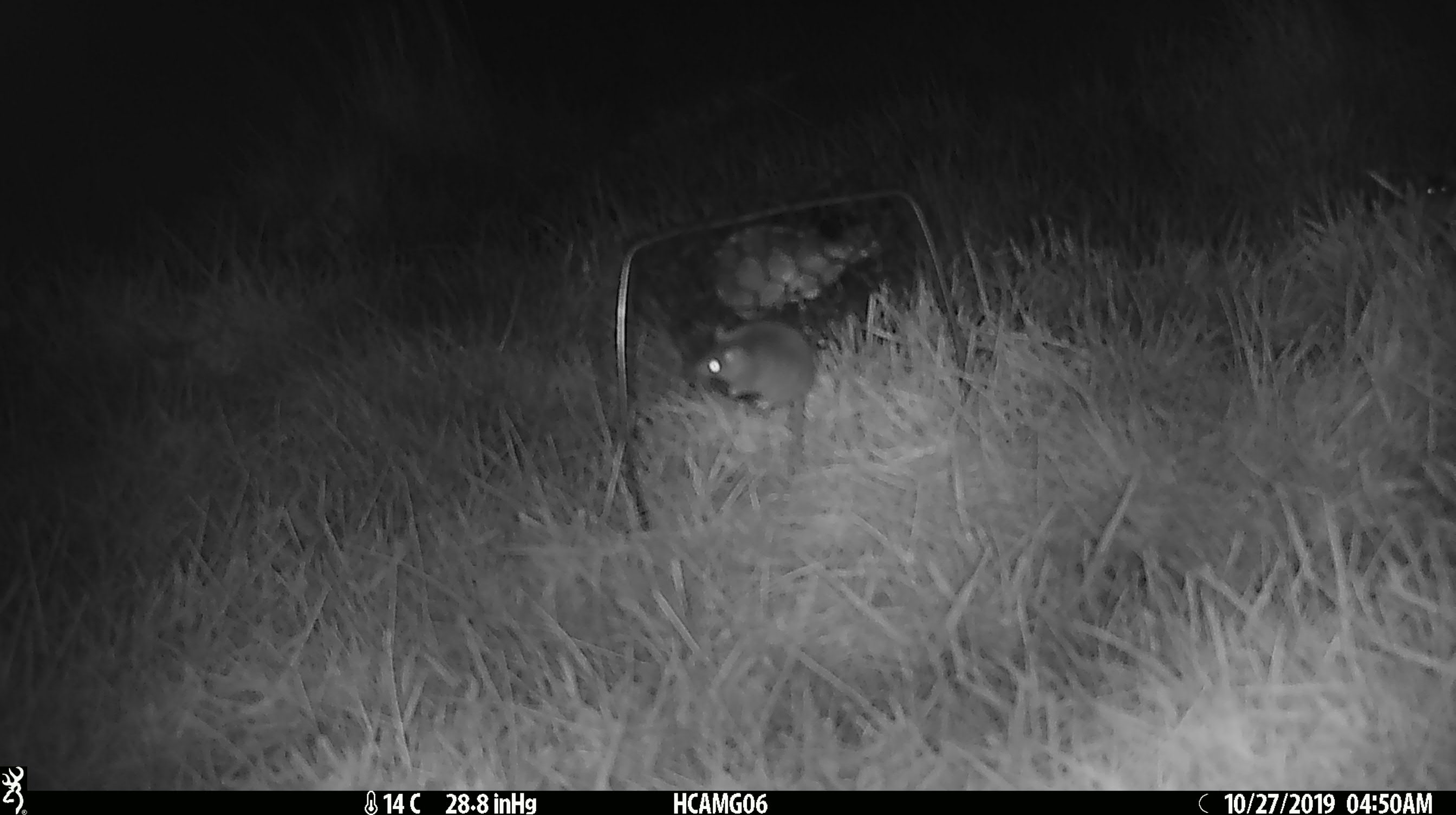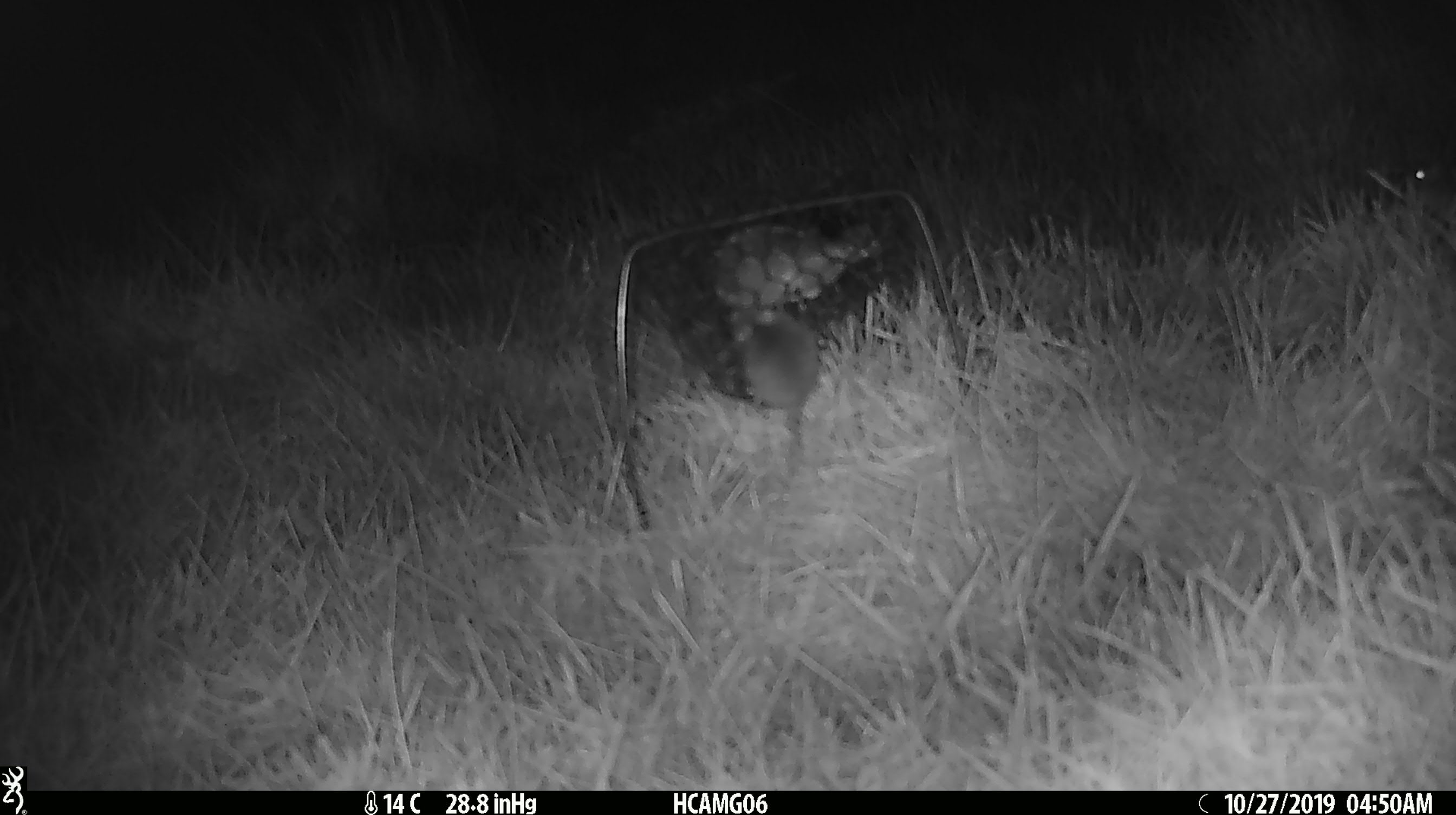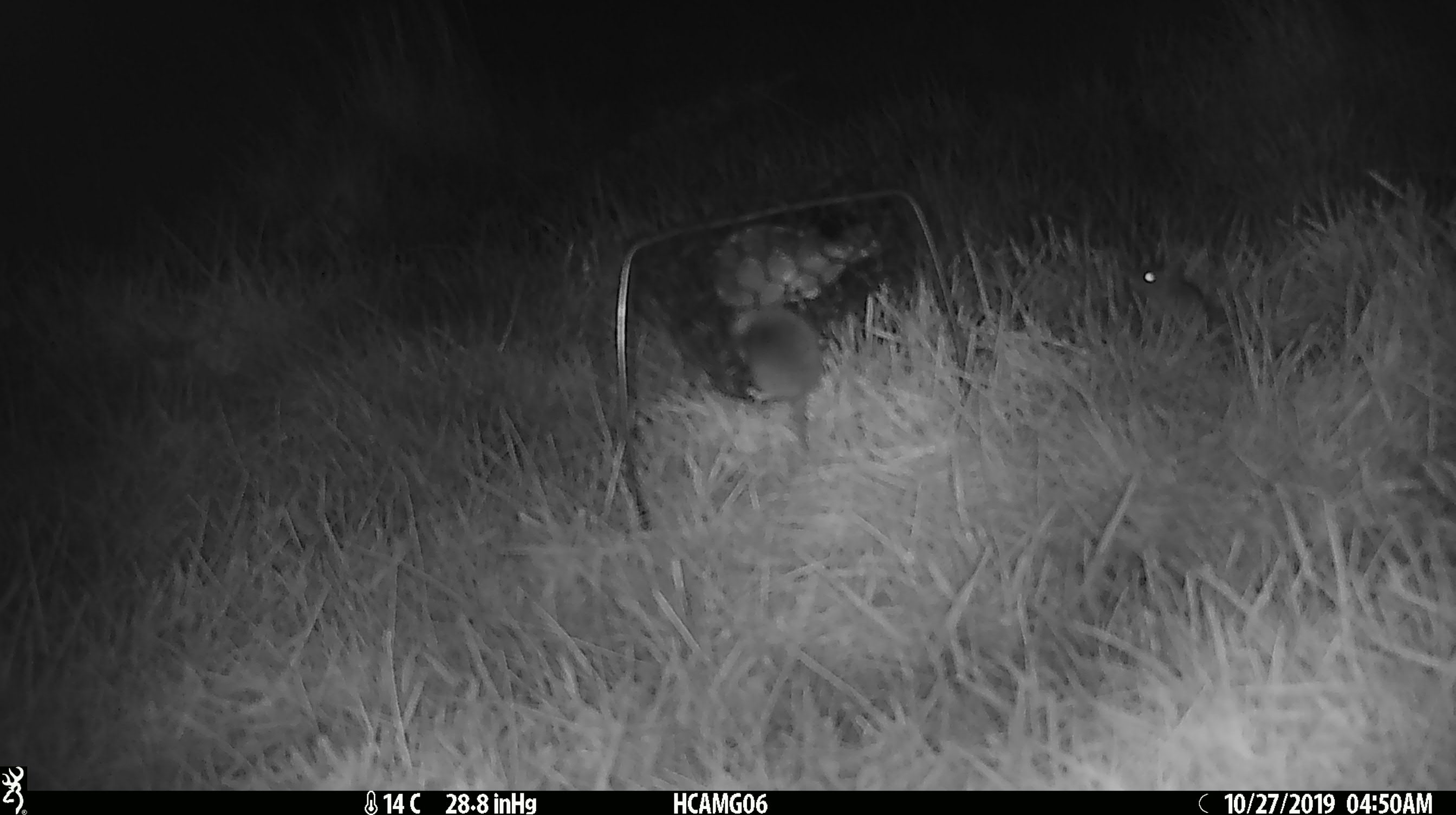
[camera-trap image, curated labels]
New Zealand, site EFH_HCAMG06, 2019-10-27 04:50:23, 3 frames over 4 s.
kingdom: Animalia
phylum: Chordata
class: Mammalia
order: Rodentia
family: Muridae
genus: Mus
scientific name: Mus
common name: mouse